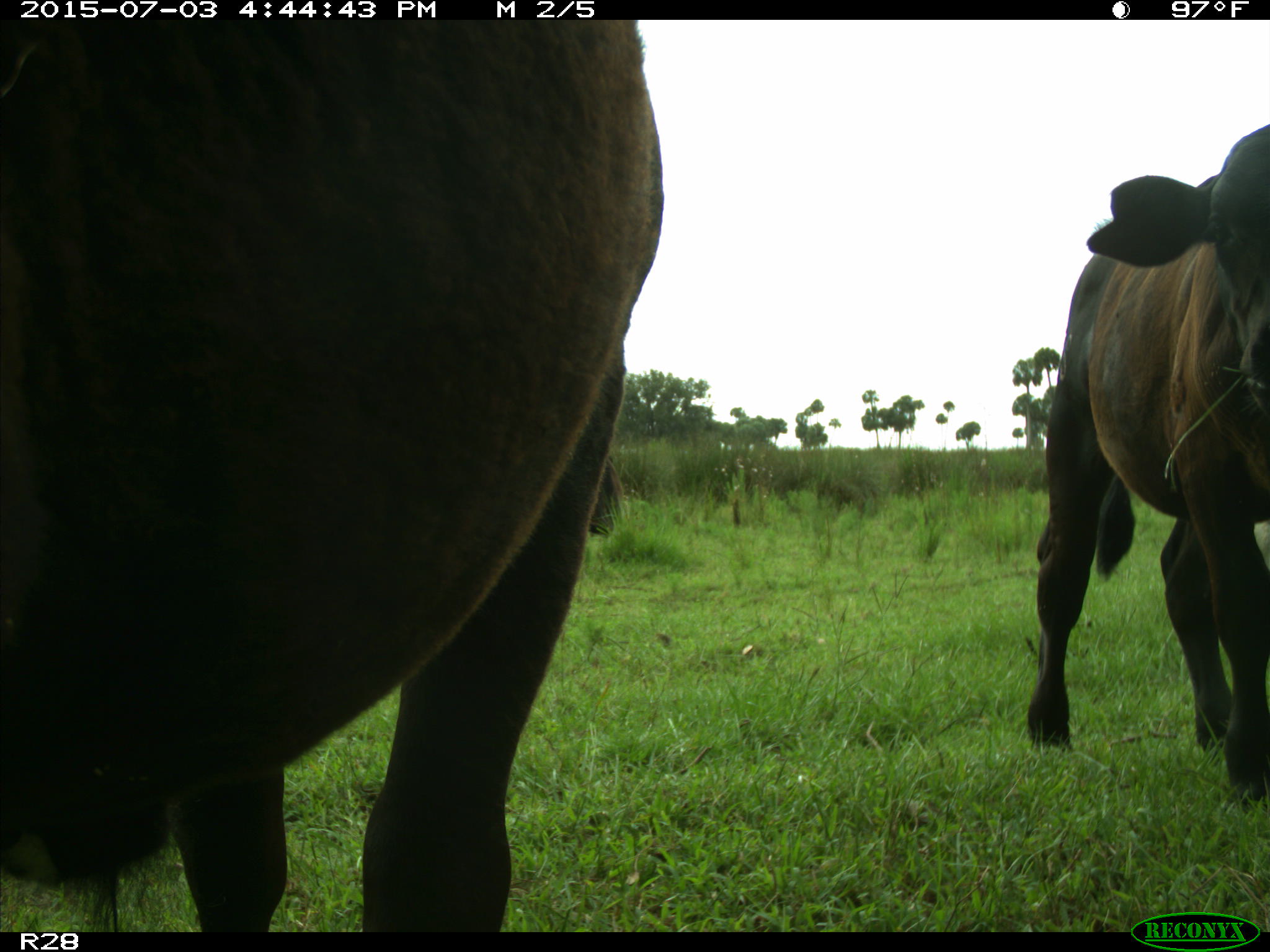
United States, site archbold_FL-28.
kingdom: Animalia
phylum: Chordata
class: Mammalia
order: Artiodactyla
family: Bovidae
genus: Bos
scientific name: Bos taurus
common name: domestic cow